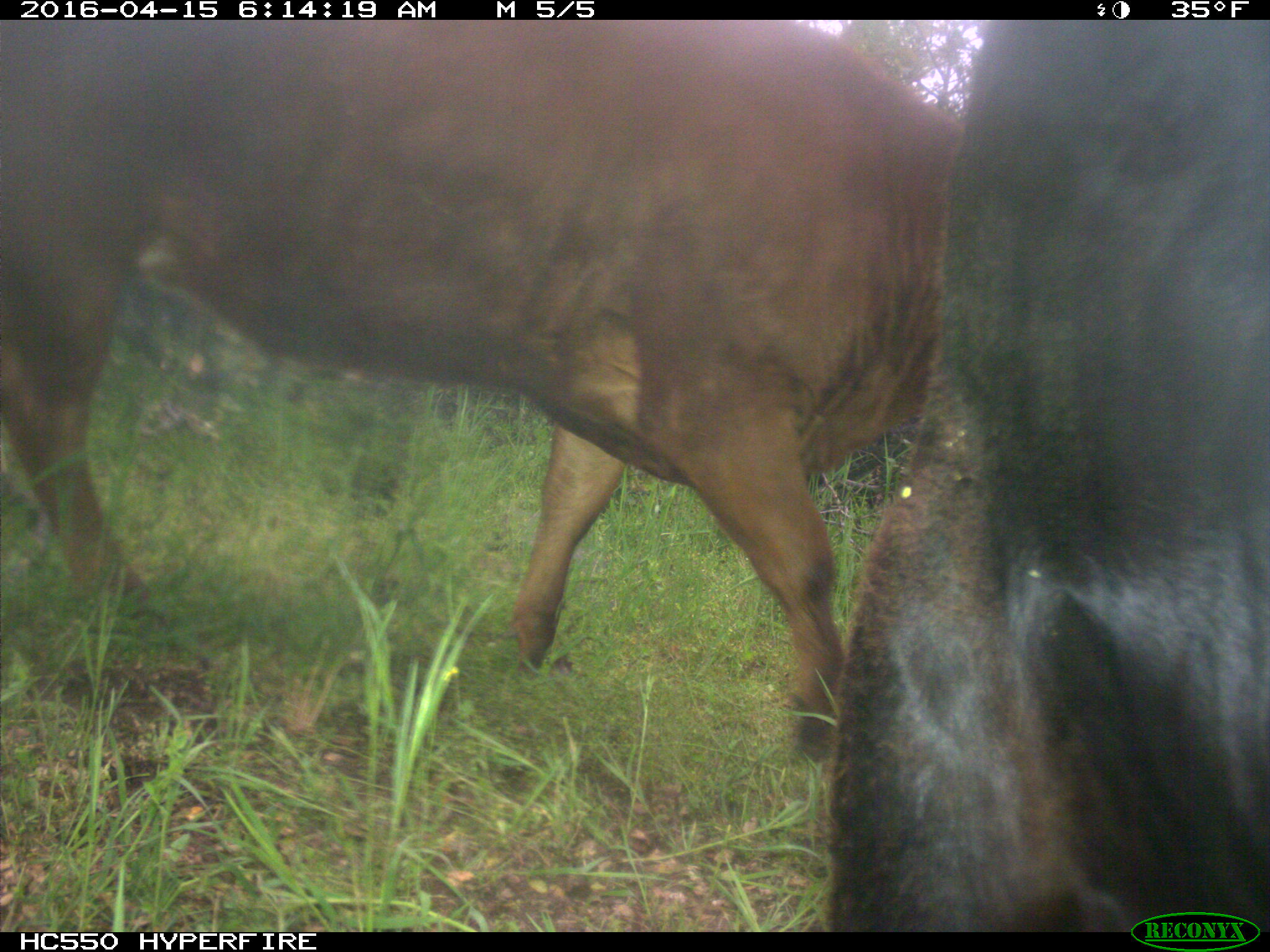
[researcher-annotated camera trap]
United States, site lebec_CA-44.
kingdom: Animalia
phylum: Chordata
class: Mammalia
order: Artiodactyla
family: Bovidae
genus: Bos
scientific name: Bos taurus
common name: domestic cow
Bos taurus (domestic cow).